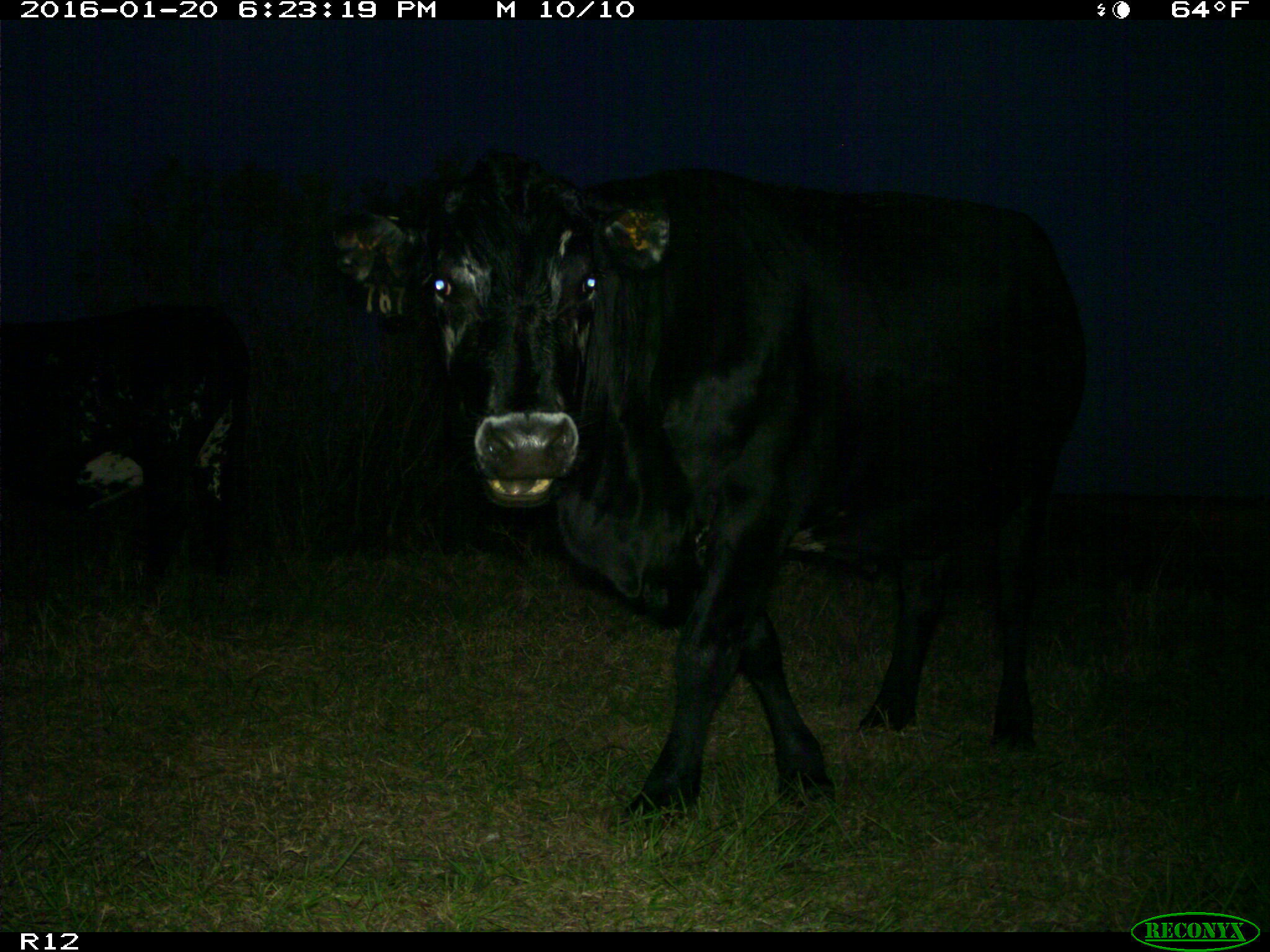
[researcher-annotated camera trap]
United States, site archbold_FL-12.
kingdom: Animalia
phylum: Chordata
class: Mammalia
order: Artiodactyla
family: Bovidae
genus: Bos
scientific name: Bos taurus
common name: domestic cow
Bos taurus (domestic cow).